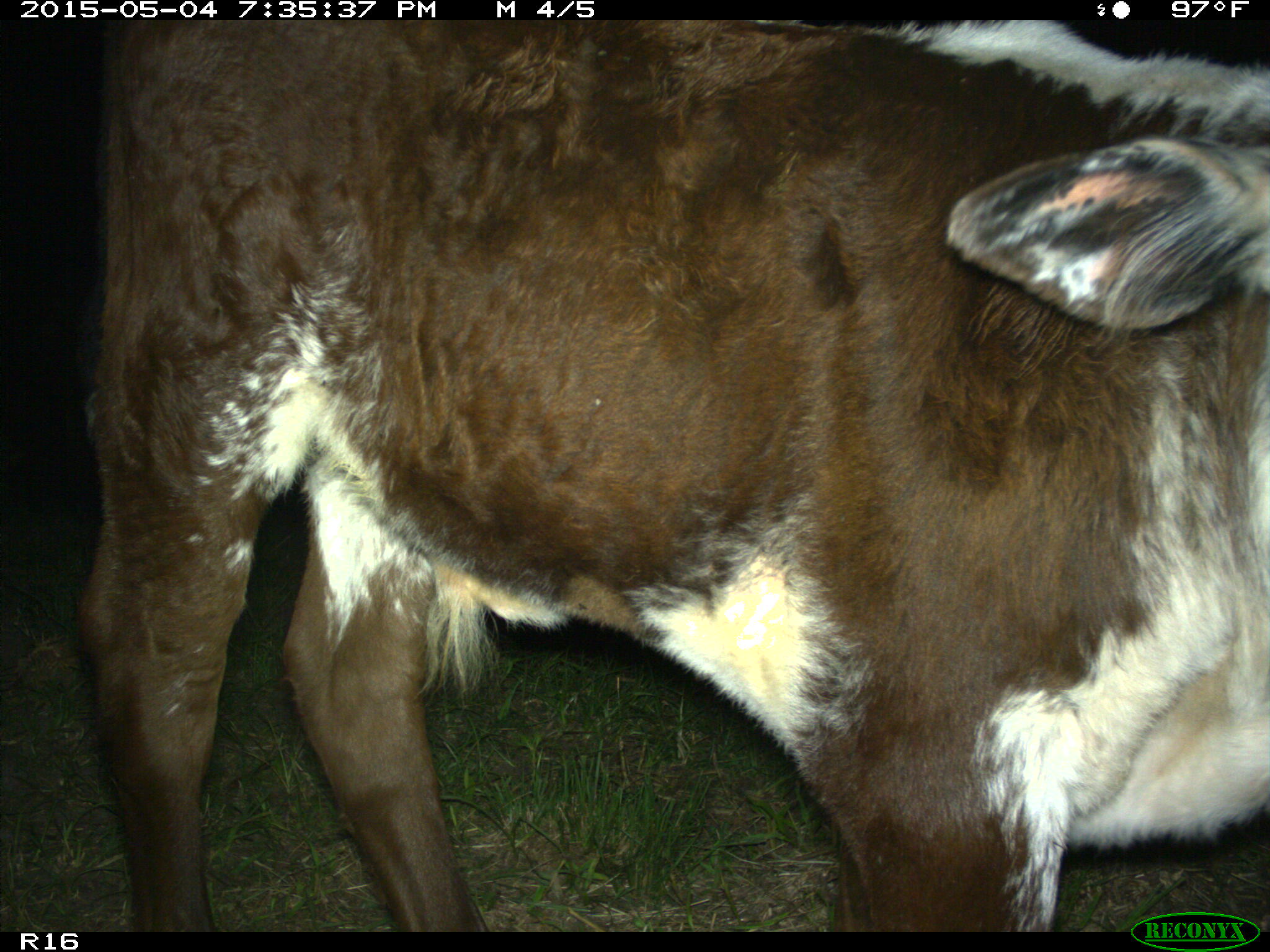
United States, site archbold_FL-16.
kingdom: Animalia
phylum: Chordata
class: Mammalia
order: Artiodactyla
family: Bovidae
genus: Bos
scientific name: Bos taurus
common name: domestic cow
Bos taurus (domestic cow).